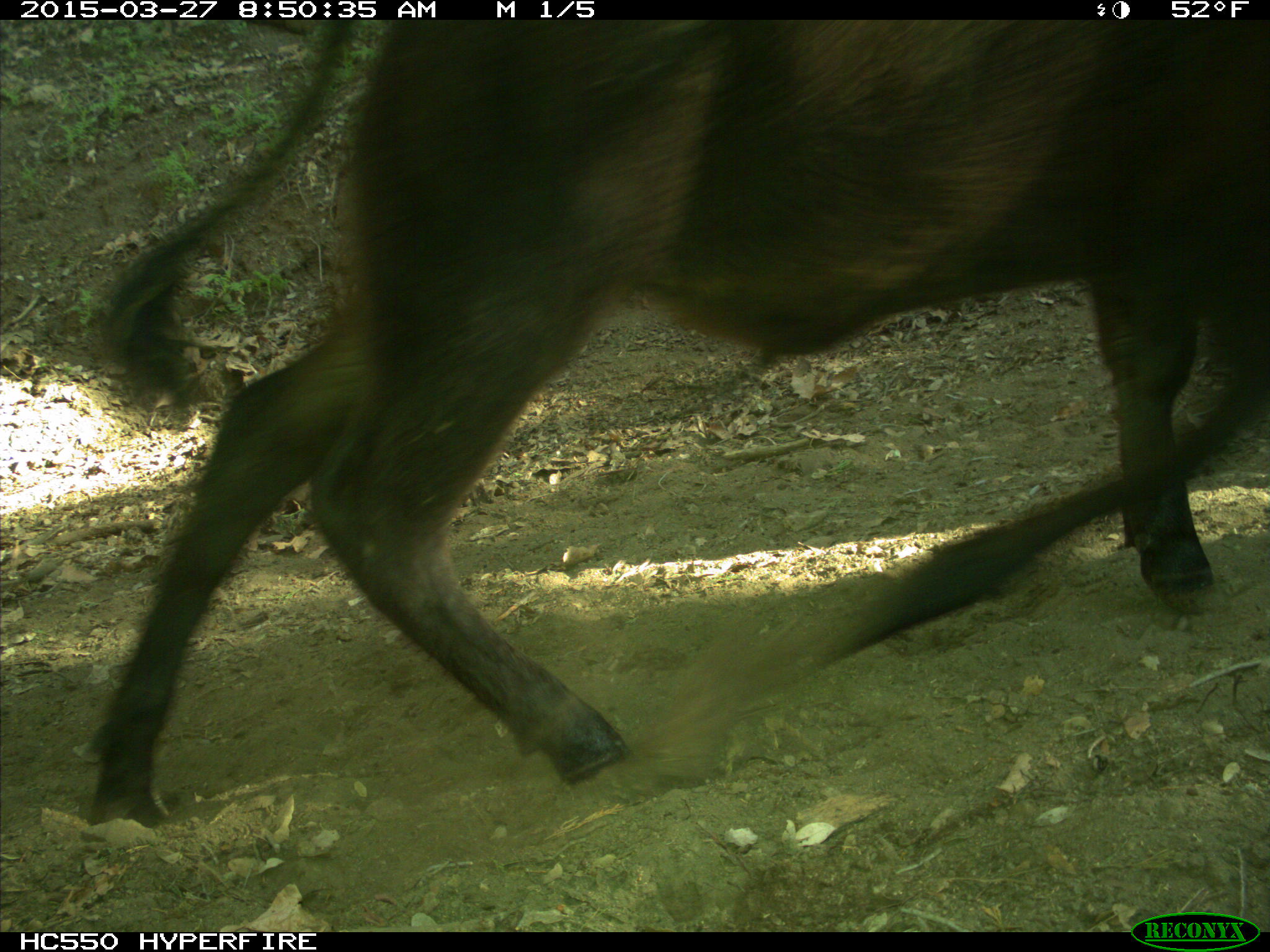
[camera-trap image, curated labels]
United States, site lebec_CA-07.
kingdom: Animalia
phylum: Chordata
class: Mammalia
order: Artiodactyla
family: Bovidae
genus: Bos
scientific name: Bos taurus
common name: domestic cow